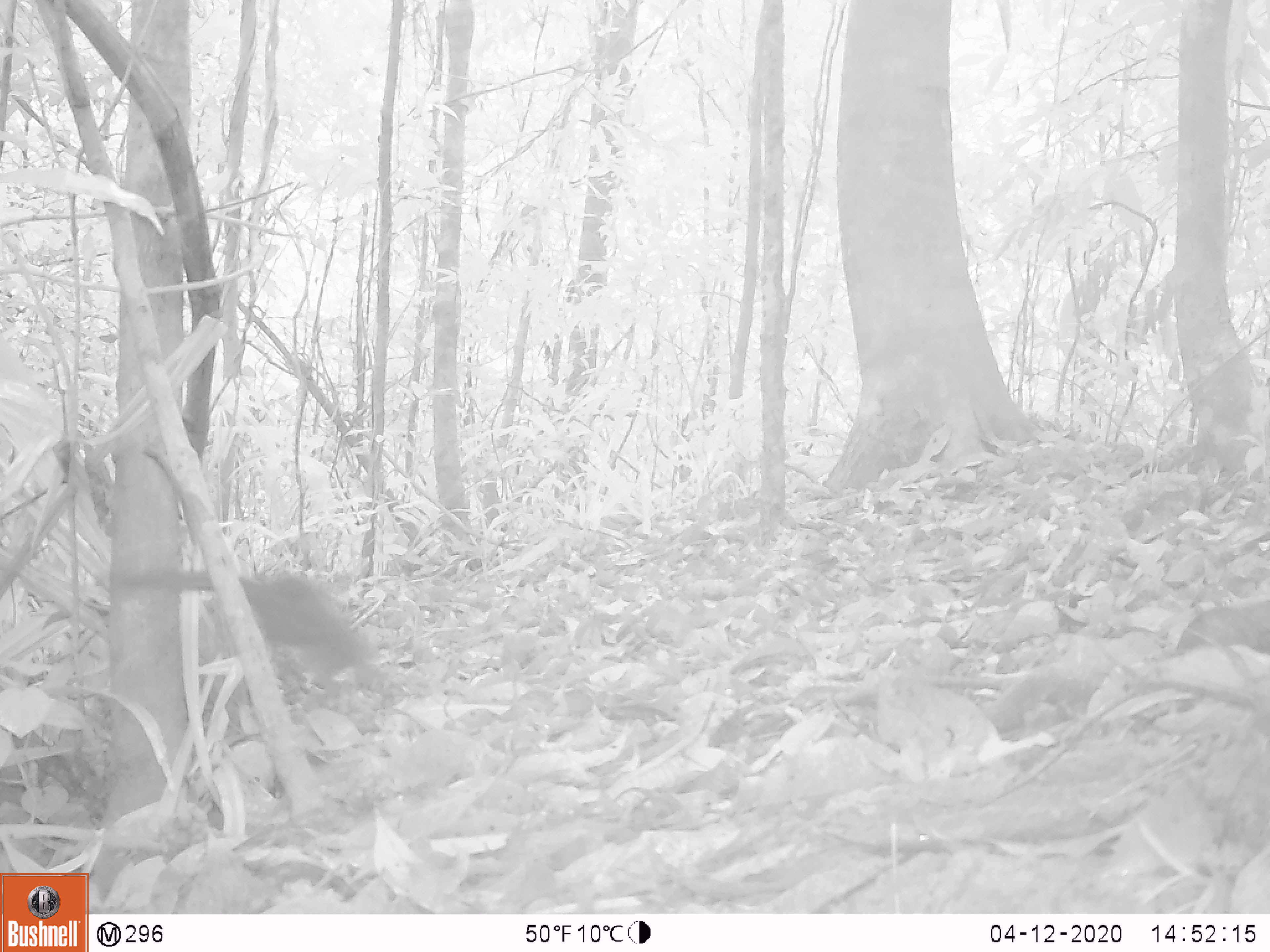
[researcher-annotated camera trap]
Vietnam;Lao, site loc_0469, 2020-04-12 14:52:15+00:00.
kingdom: Animalia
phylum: Chordata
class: Mammalia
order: Rodentia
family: Sciuridae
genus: Sciurus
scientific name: Sciurus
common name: squirrel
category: unidentified squirrel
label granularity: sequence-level